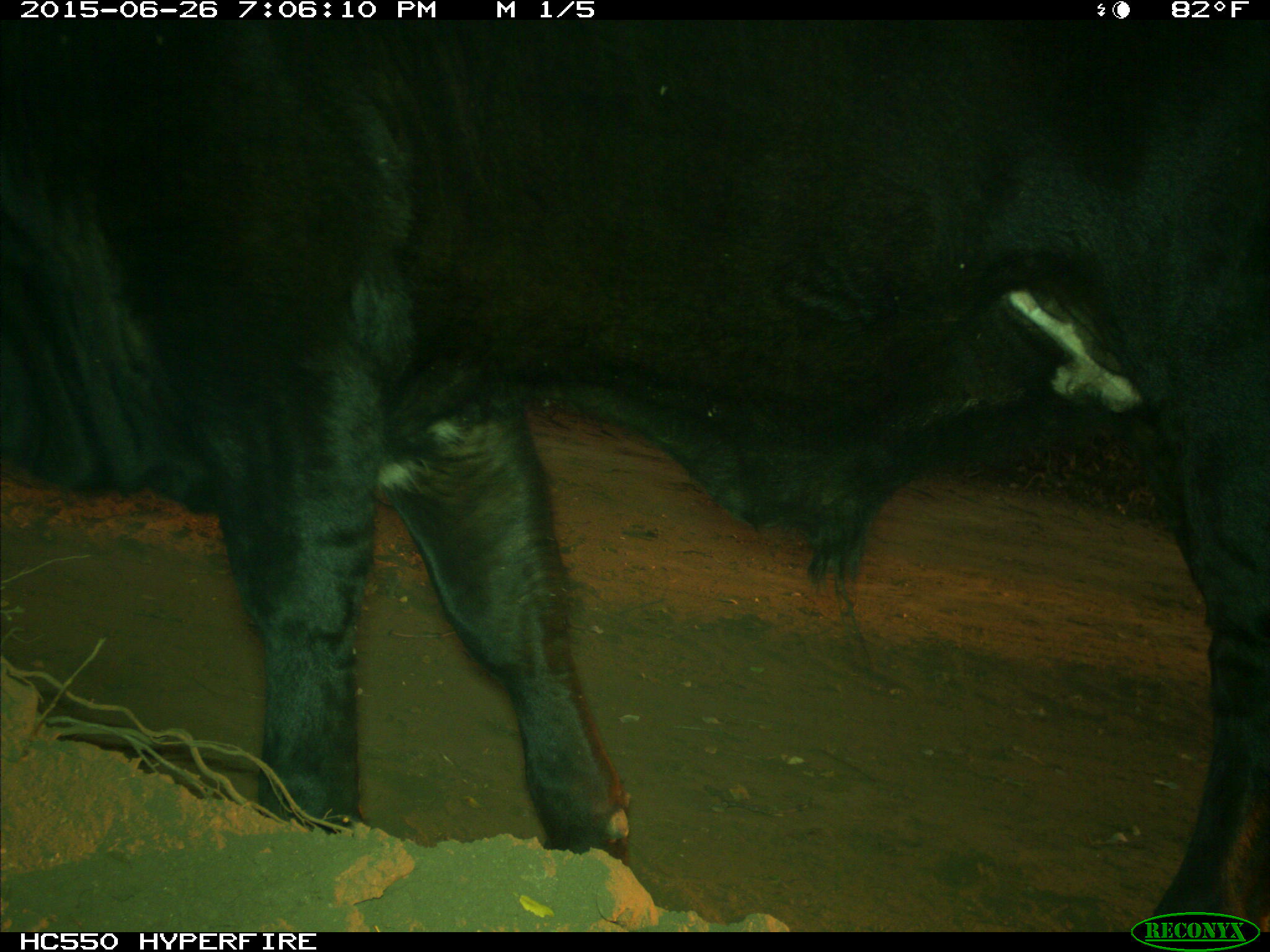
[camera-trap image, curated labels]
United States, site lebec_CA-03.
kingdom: Animalia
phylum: Chordata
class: Mammalia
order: Artiodactyla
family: Bovidae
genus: Bos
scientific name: Bos taurus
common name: domestic cow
Bos taurus (domestic cow).